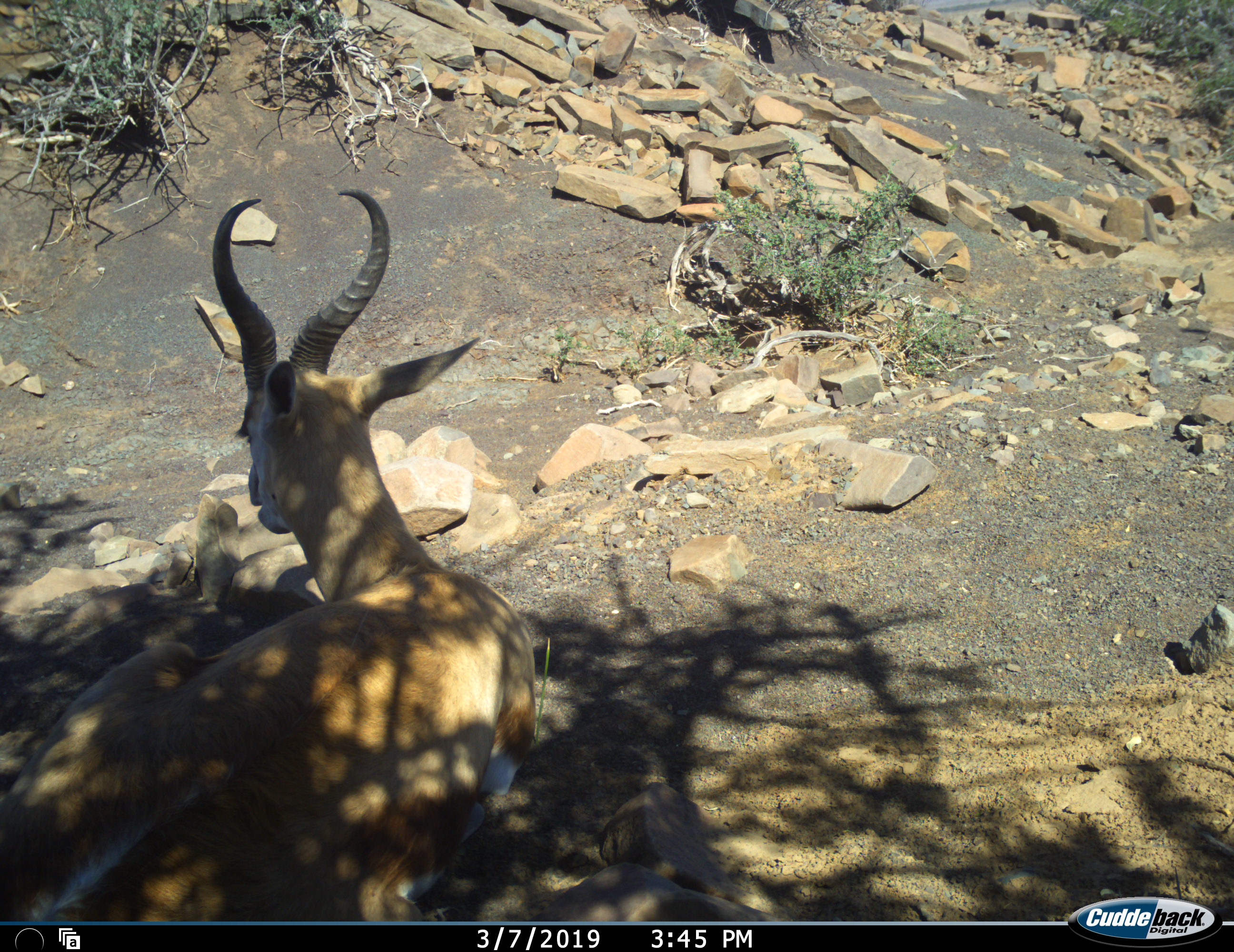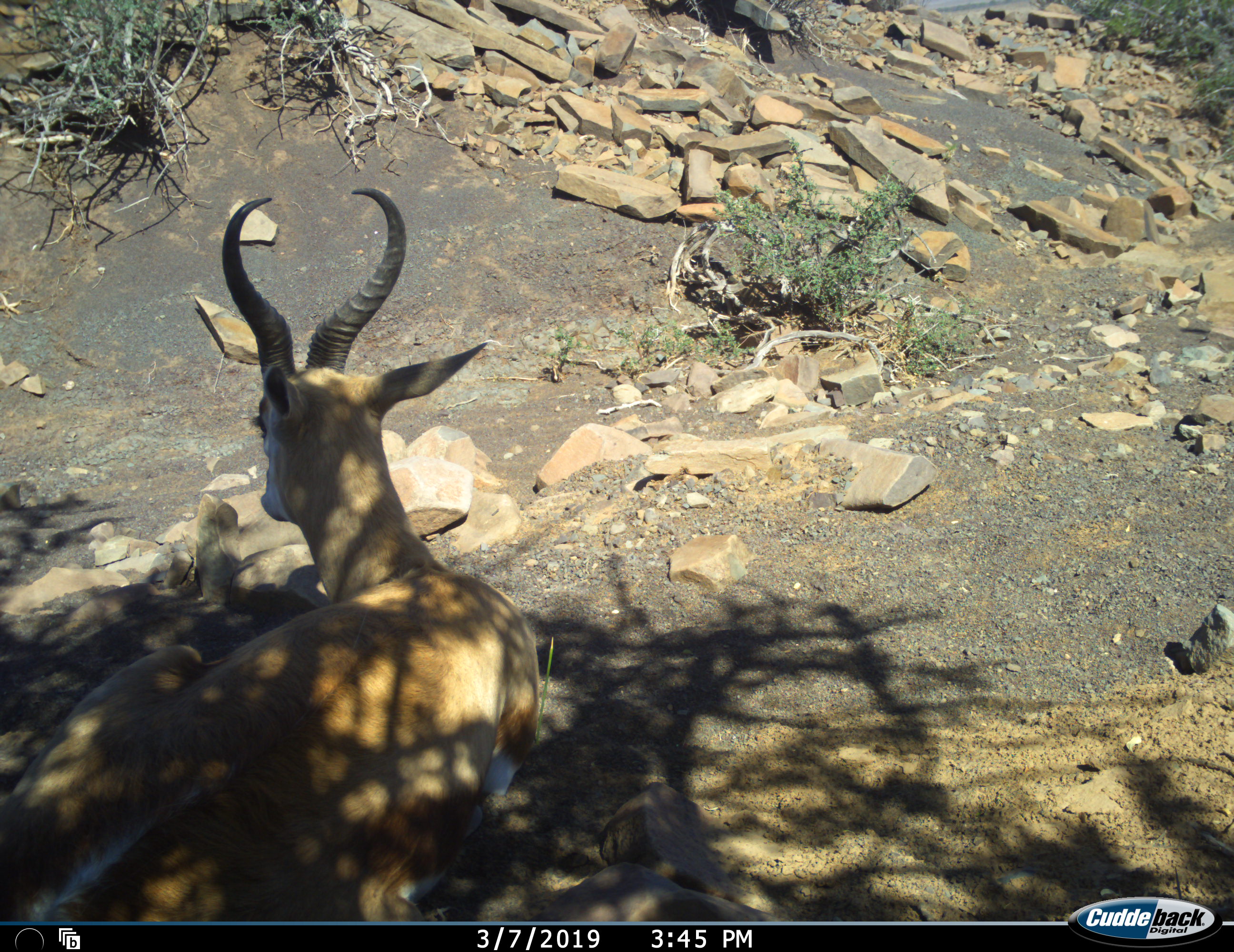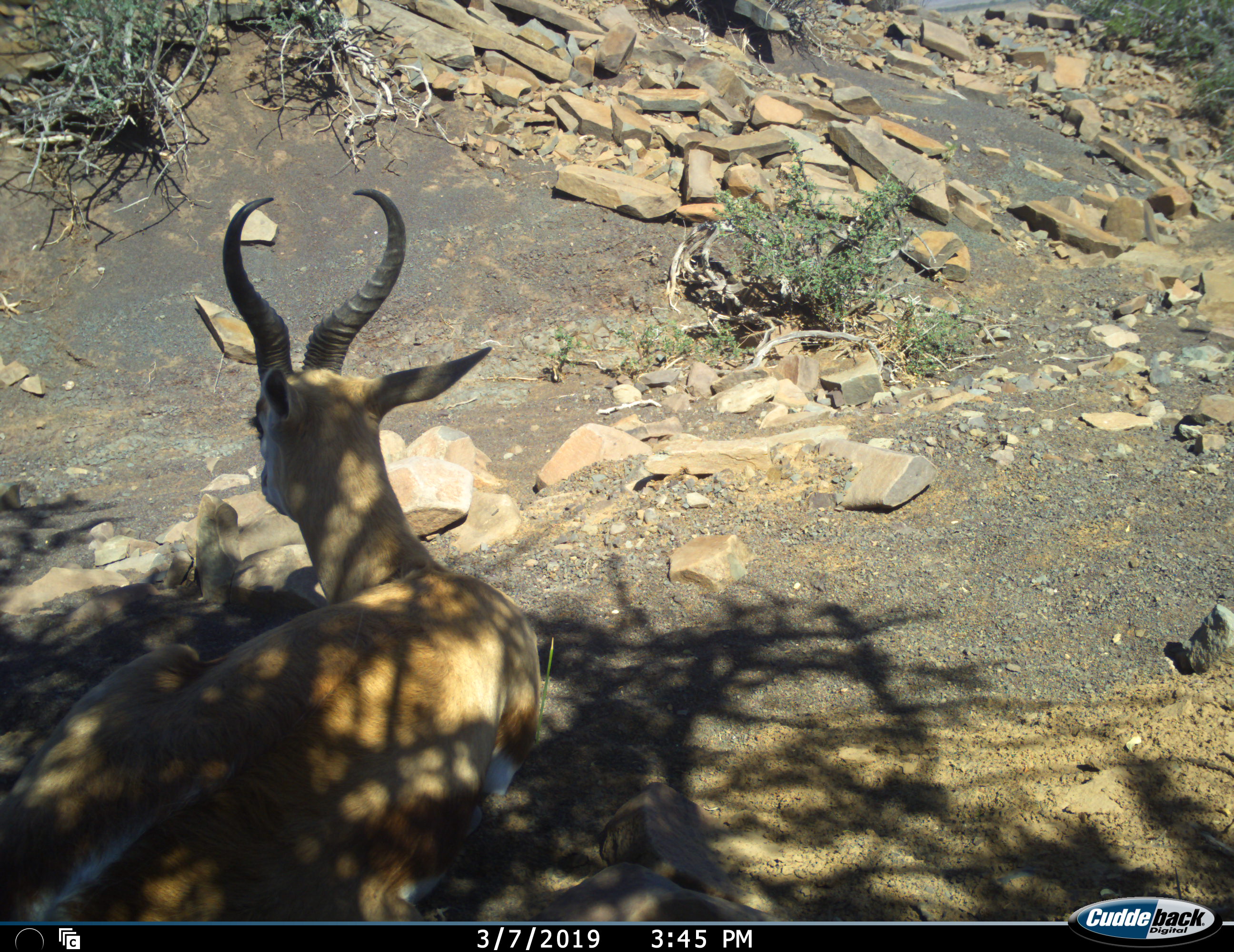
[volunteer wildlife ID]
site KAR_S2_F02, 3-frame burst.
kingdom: Animalia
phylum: Chordata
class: Mammalia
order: Artiodactyla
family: Bovidae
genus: Antidorcas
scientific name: Antidorcas marsupialis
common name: springbok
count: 1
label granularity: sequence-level